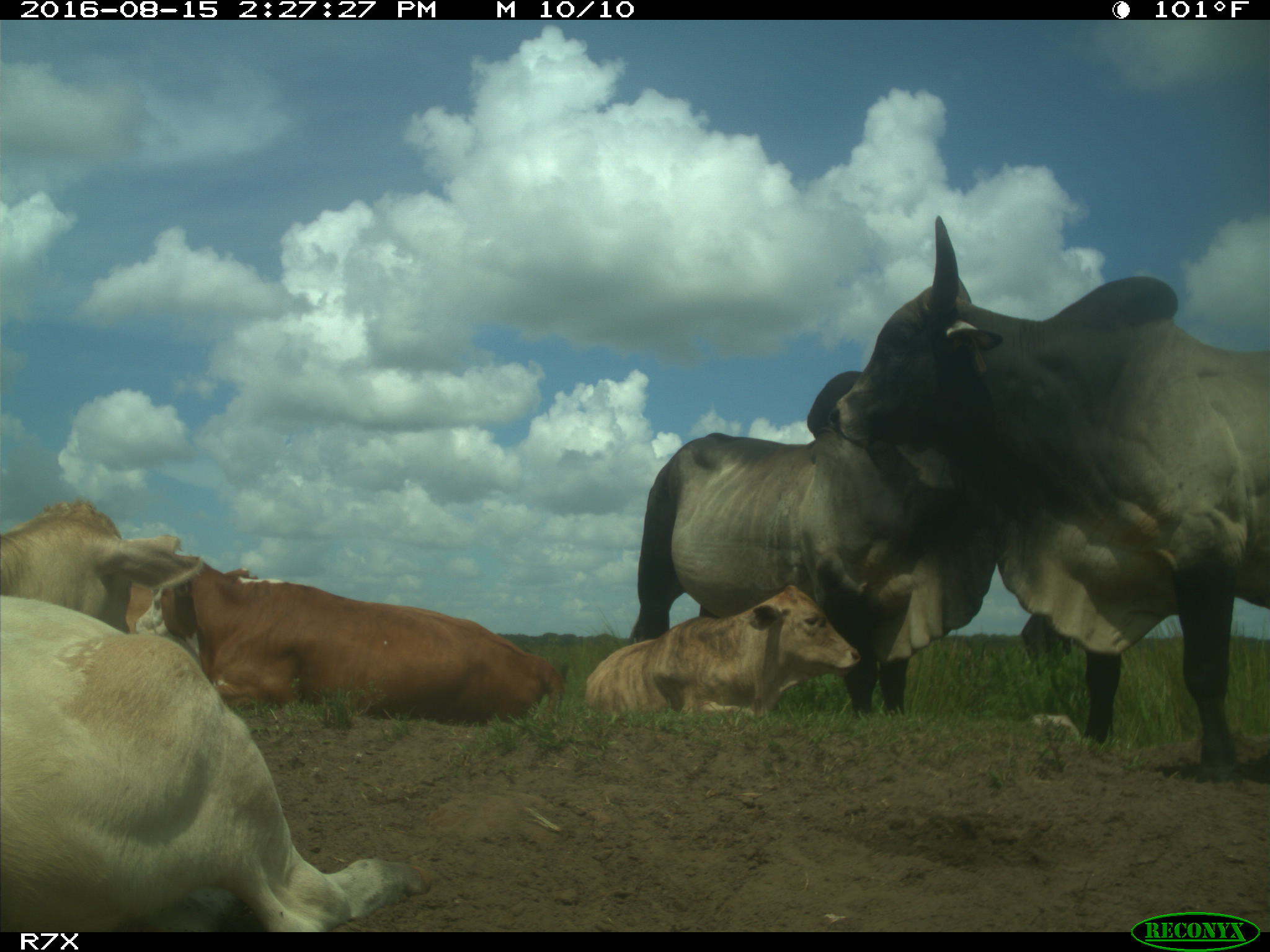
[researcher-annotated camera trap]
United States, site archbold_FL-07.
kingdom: Animalia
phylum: Chordata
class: Mammalia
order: Artiodactyla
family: Bovidae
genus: Bos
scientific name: Bos taurus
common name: domestic cow